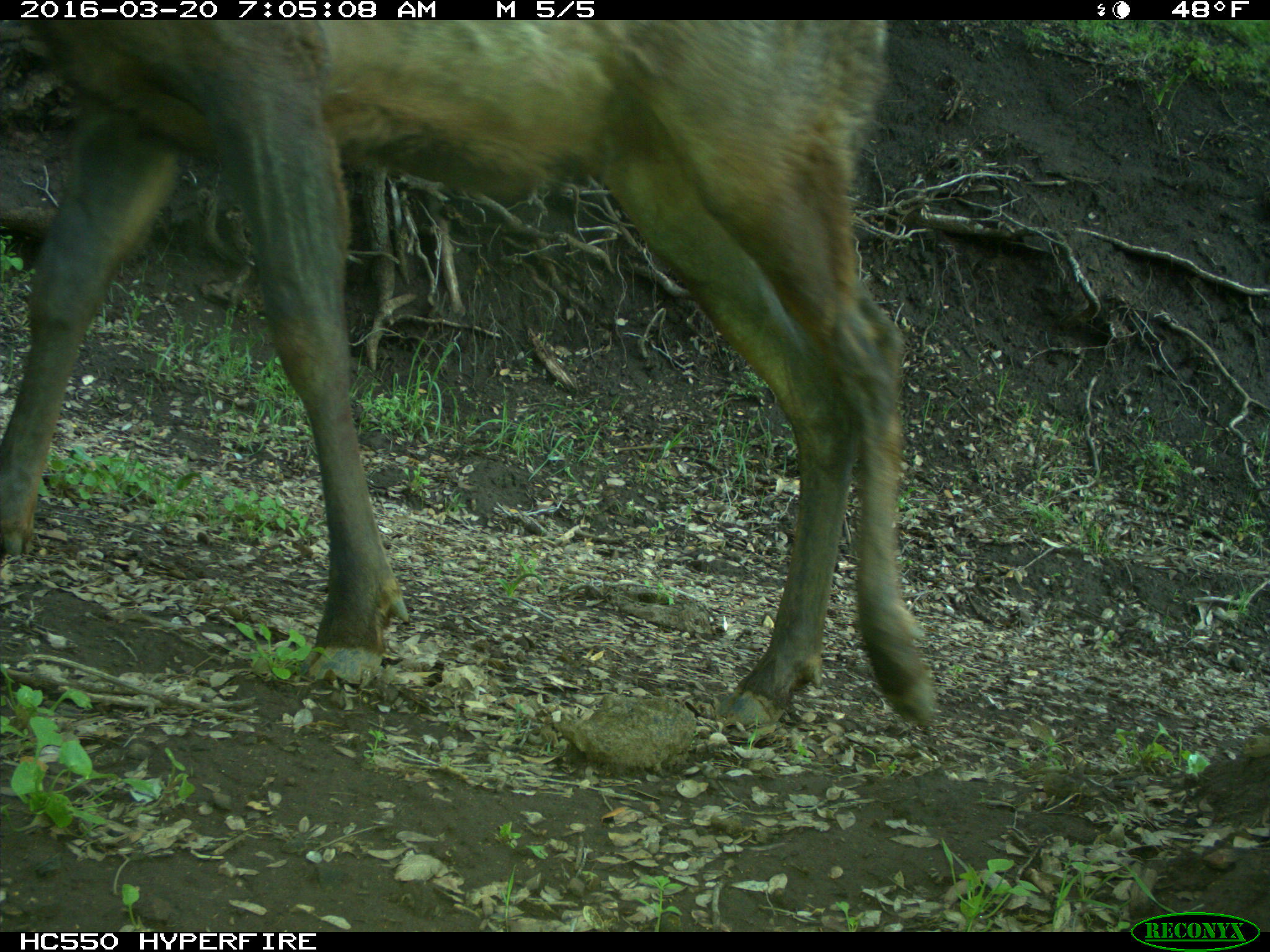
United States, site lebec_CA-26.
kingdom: Animalia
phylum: Chordata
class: Mammalia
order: Artiodactyla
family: Cervidae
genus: Cervus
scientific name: Cervus canadensis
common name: elk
Cervus canadensis (elk).